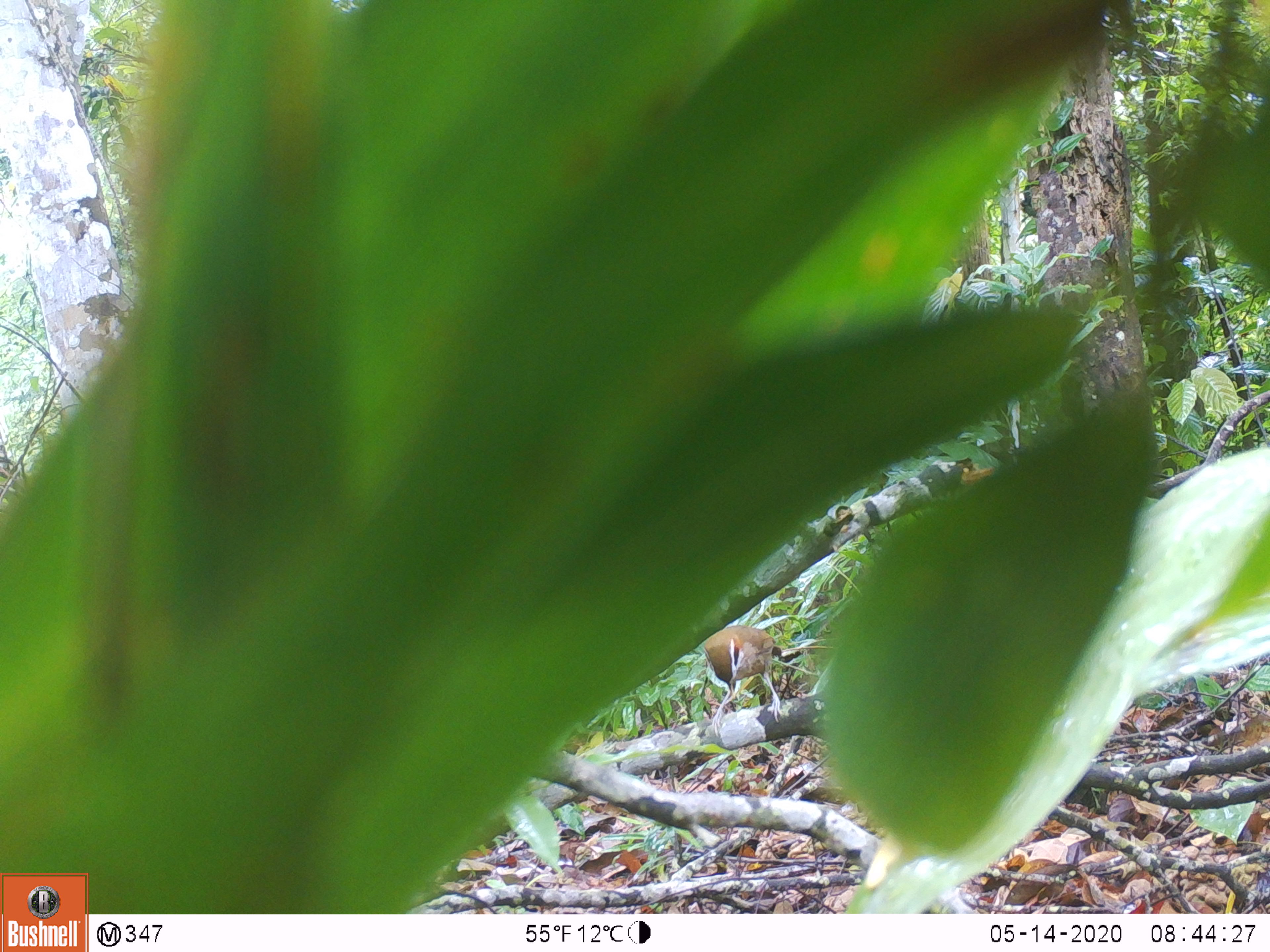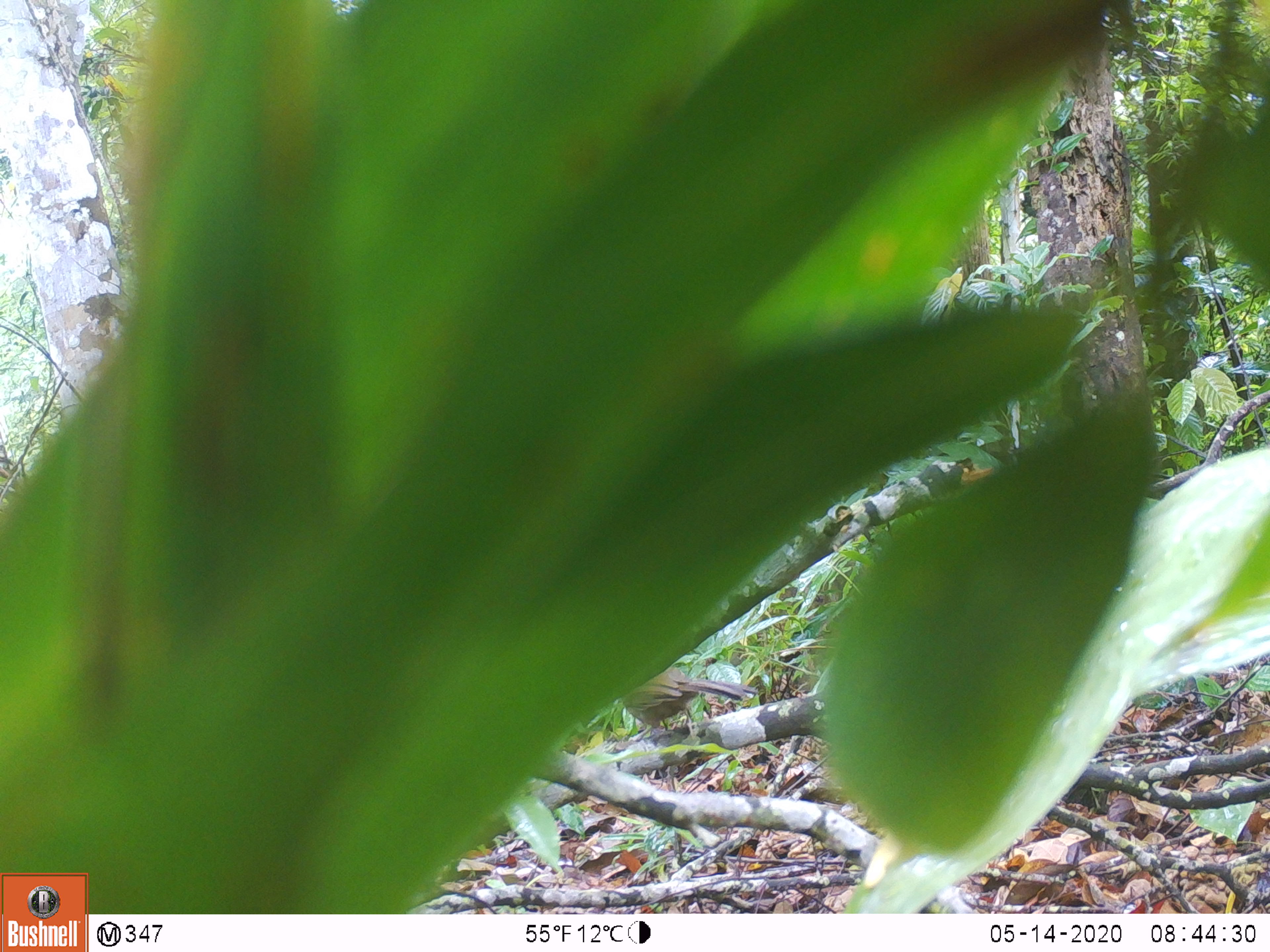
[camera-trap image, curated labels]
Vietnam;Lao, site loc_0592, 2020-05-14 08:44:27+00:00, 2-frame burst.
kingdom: Animalia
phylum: Chordata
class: Aves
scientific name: Aves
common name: bird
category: unidentified bird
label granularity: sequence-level